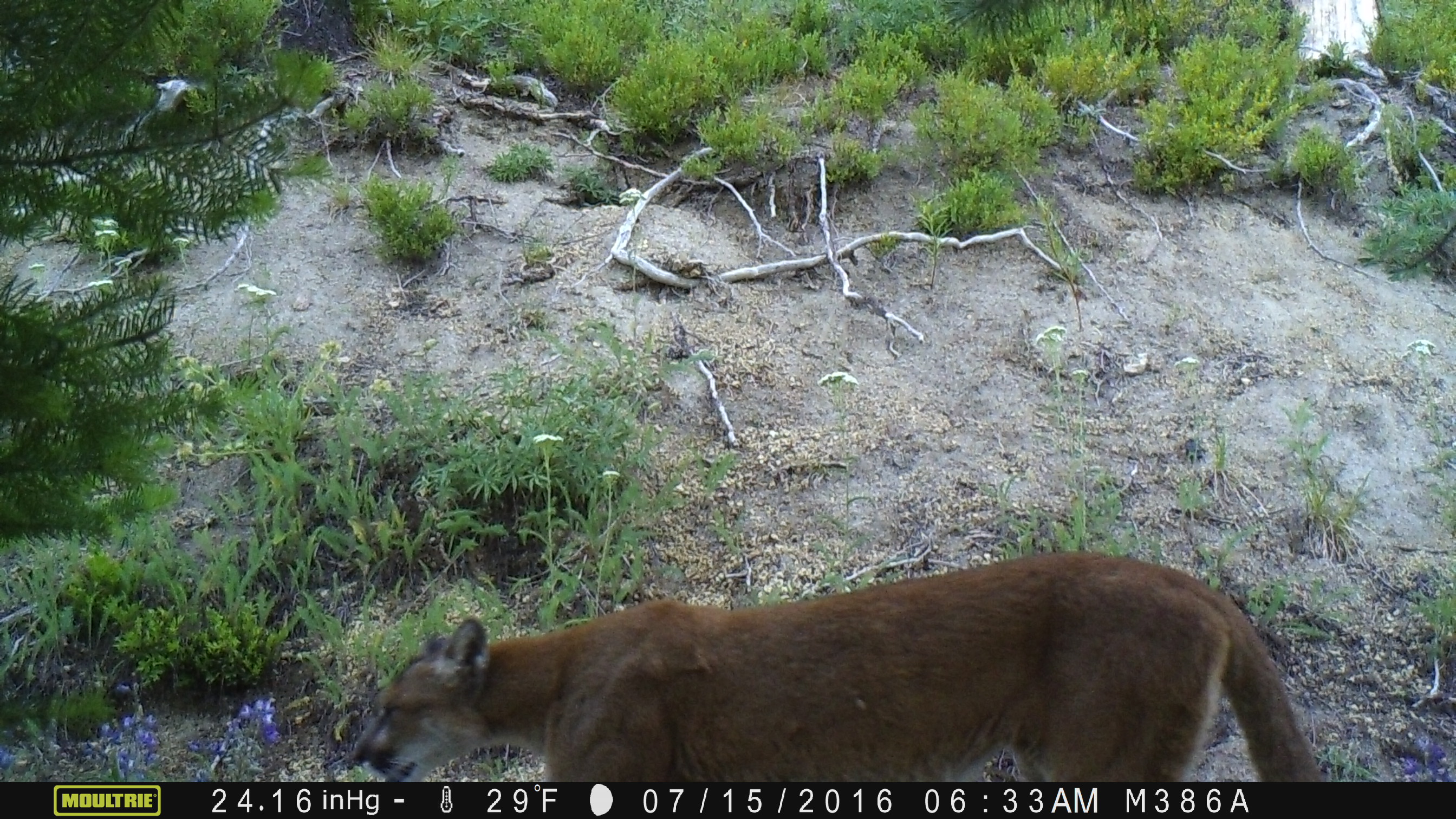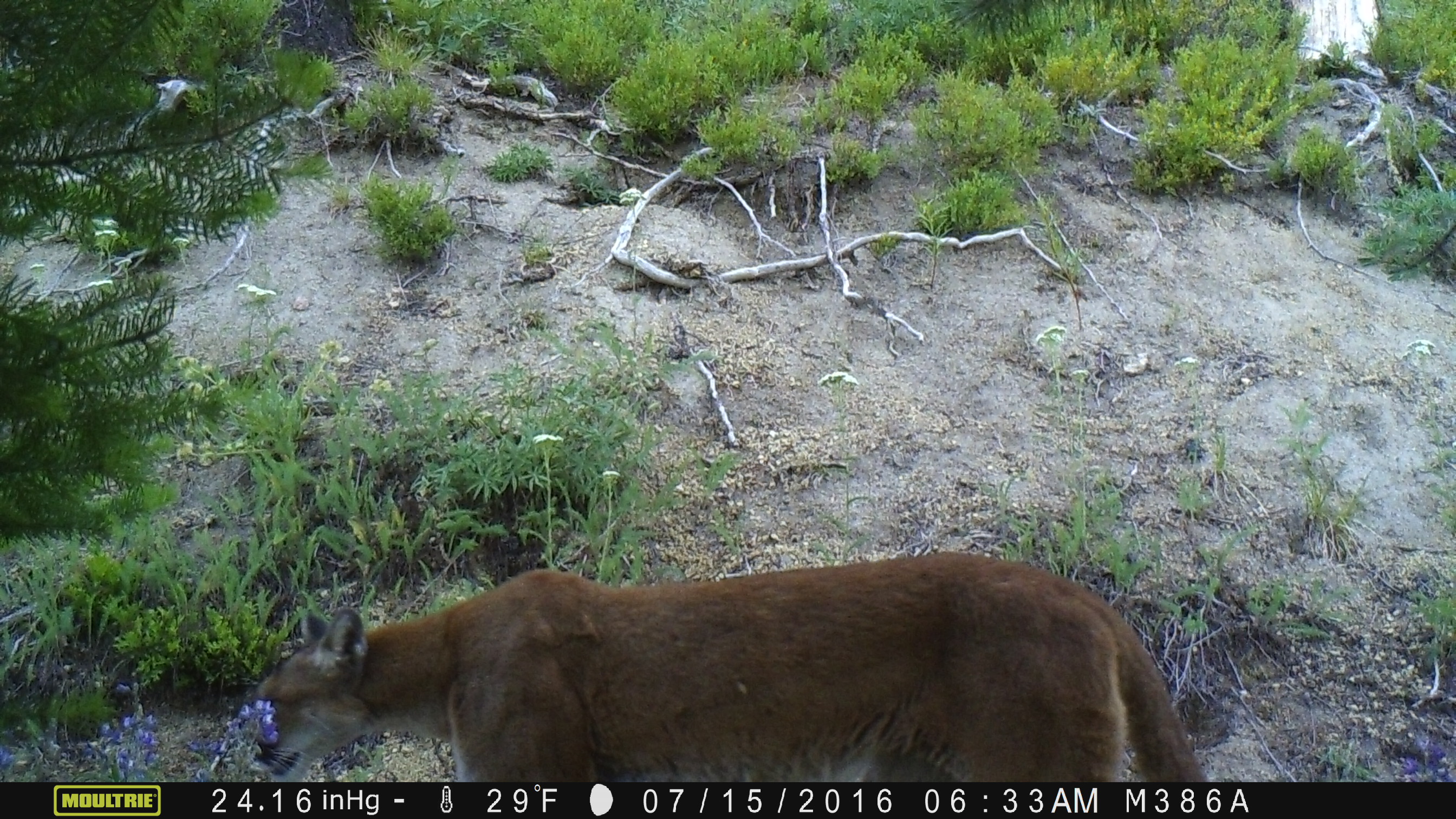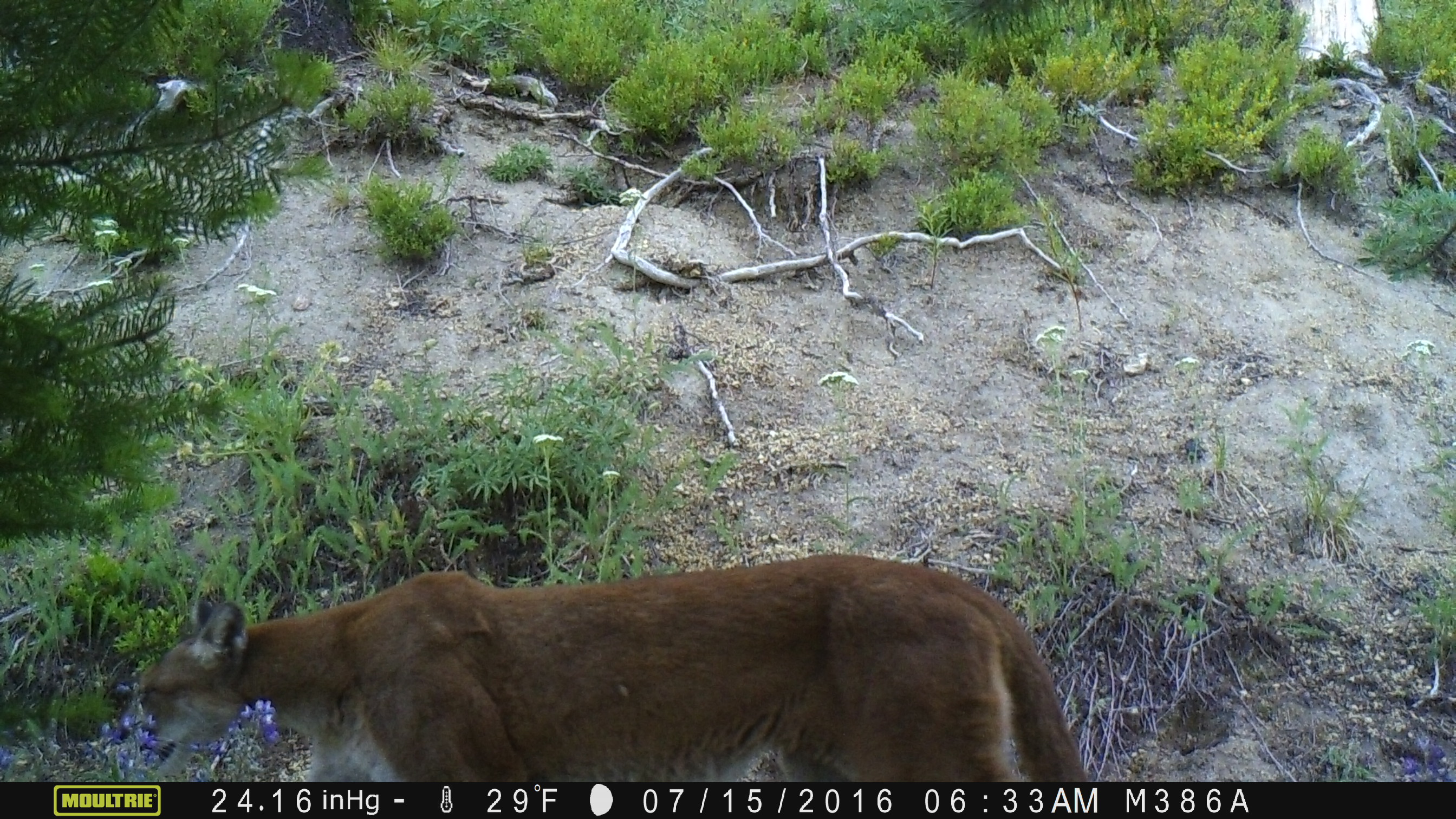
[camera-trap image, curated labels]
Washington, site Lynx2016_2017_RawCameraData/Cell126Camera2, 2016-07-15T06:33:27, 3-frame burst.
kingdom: Animalia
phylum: Chordata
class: Mammalia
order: Carnivora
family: Felidae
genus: Puma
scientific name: Puma concolor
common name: mountain lion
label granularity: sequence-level